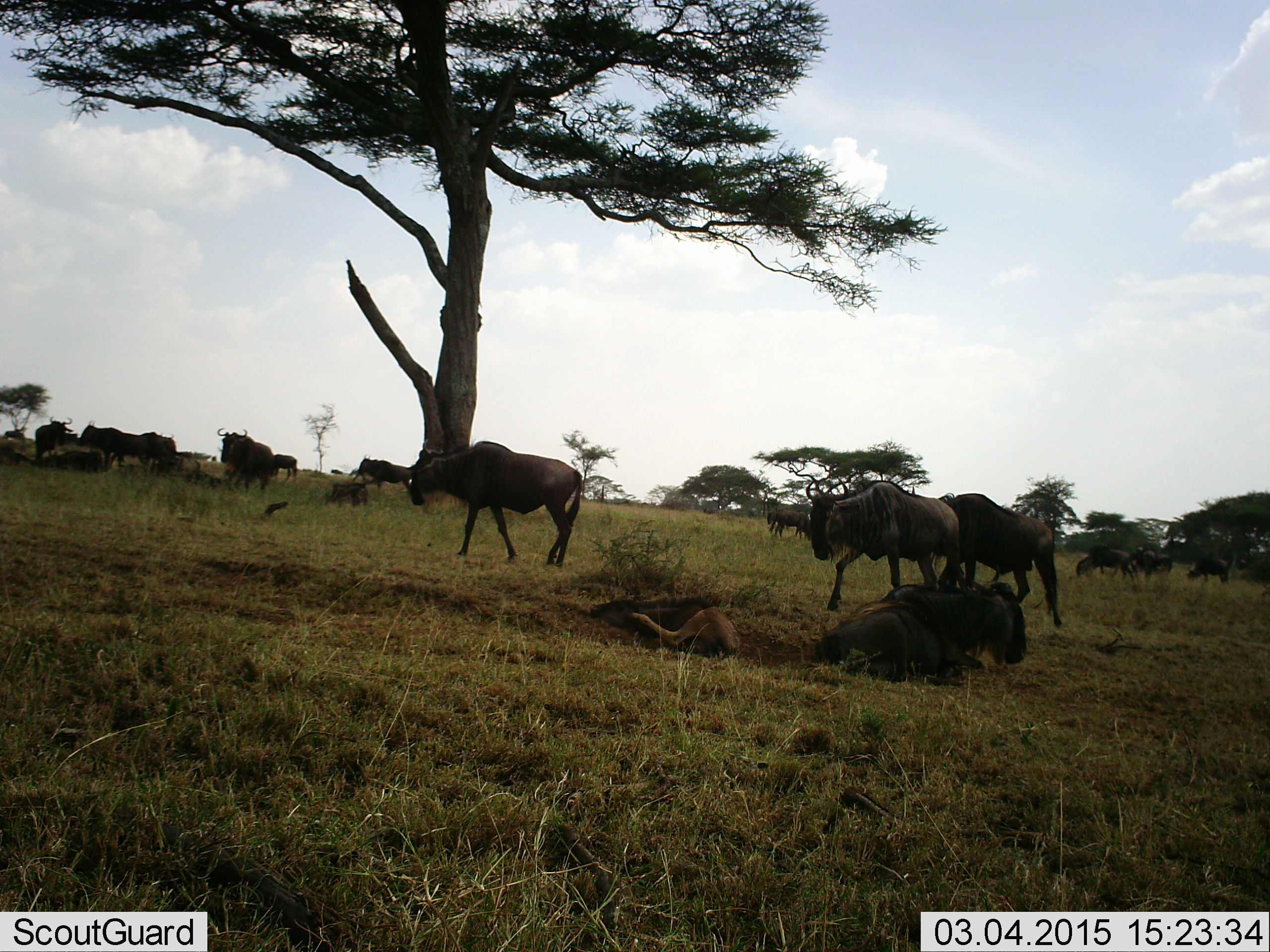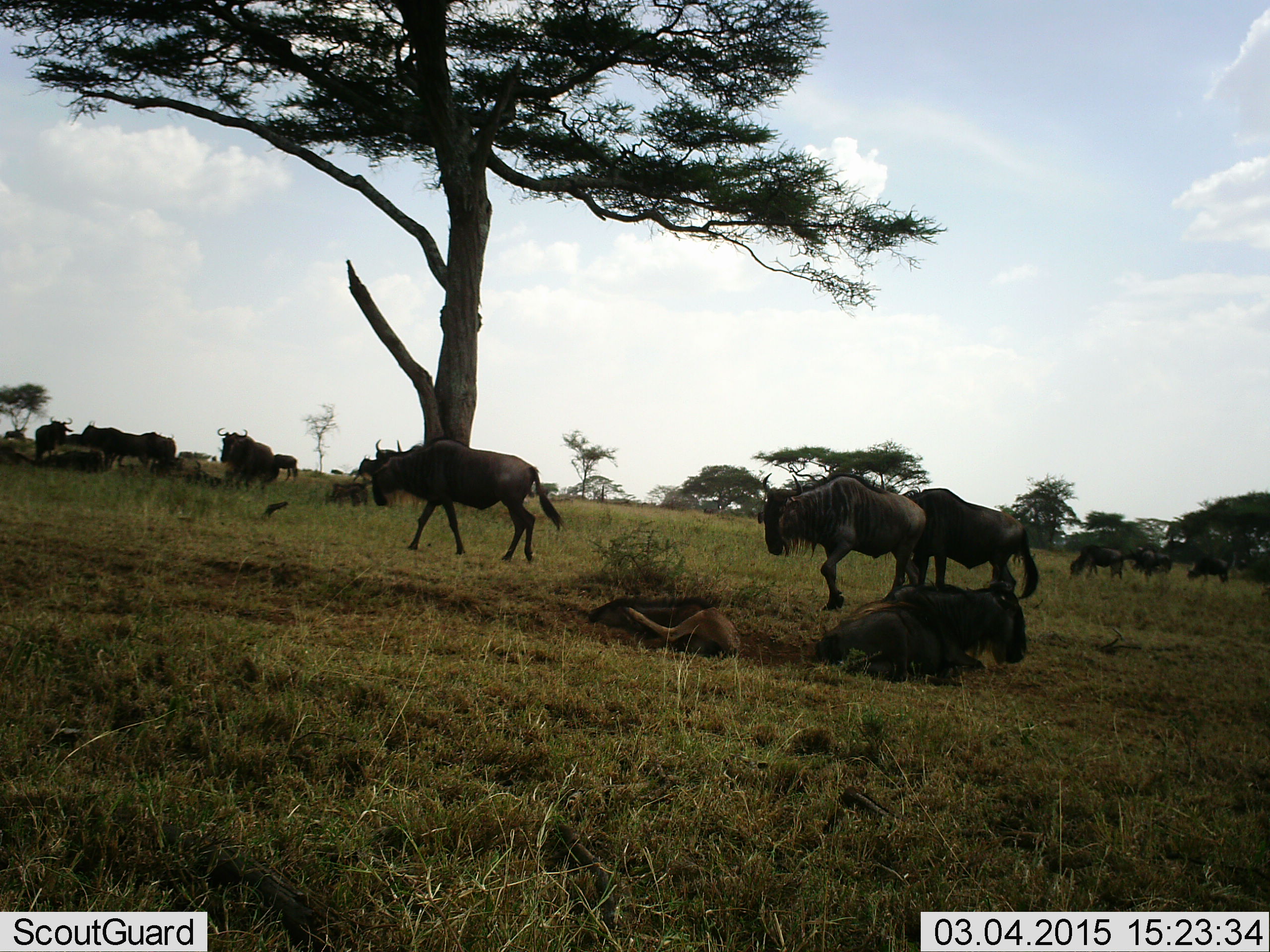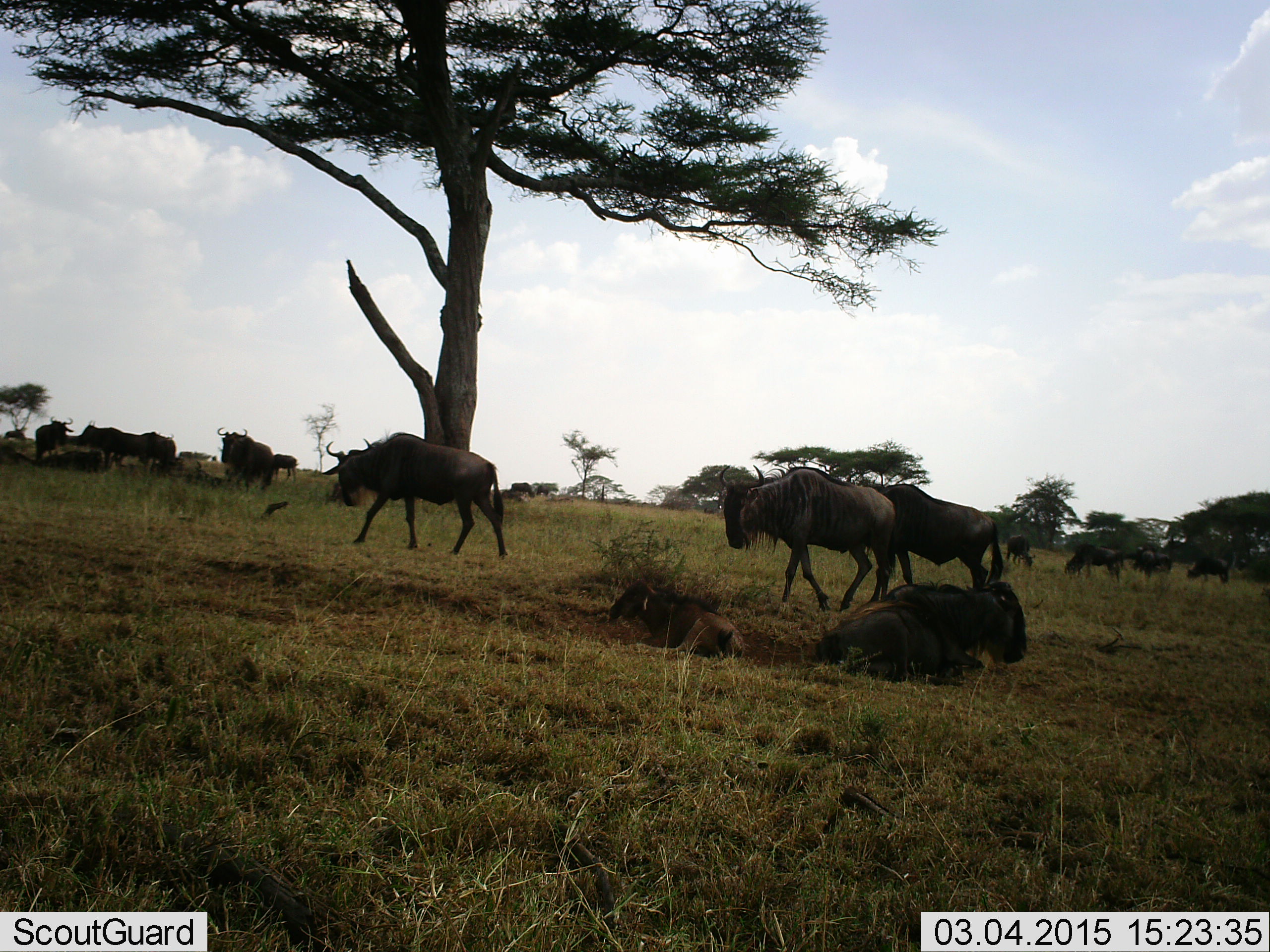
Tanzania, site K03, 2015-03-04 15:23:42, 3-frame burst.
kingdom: Animalia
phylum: Chordata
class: Mammalia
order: Artiodactyla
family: Bovidae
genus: Connochaetes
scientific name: Connochaetes taurinus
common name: blue wildebeest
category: wildebeest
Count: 11-50.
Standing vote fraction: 90%.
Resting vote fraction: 80%.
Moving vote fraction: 80%.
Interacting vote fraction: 20%.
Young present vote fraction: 40%.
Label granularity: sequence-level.